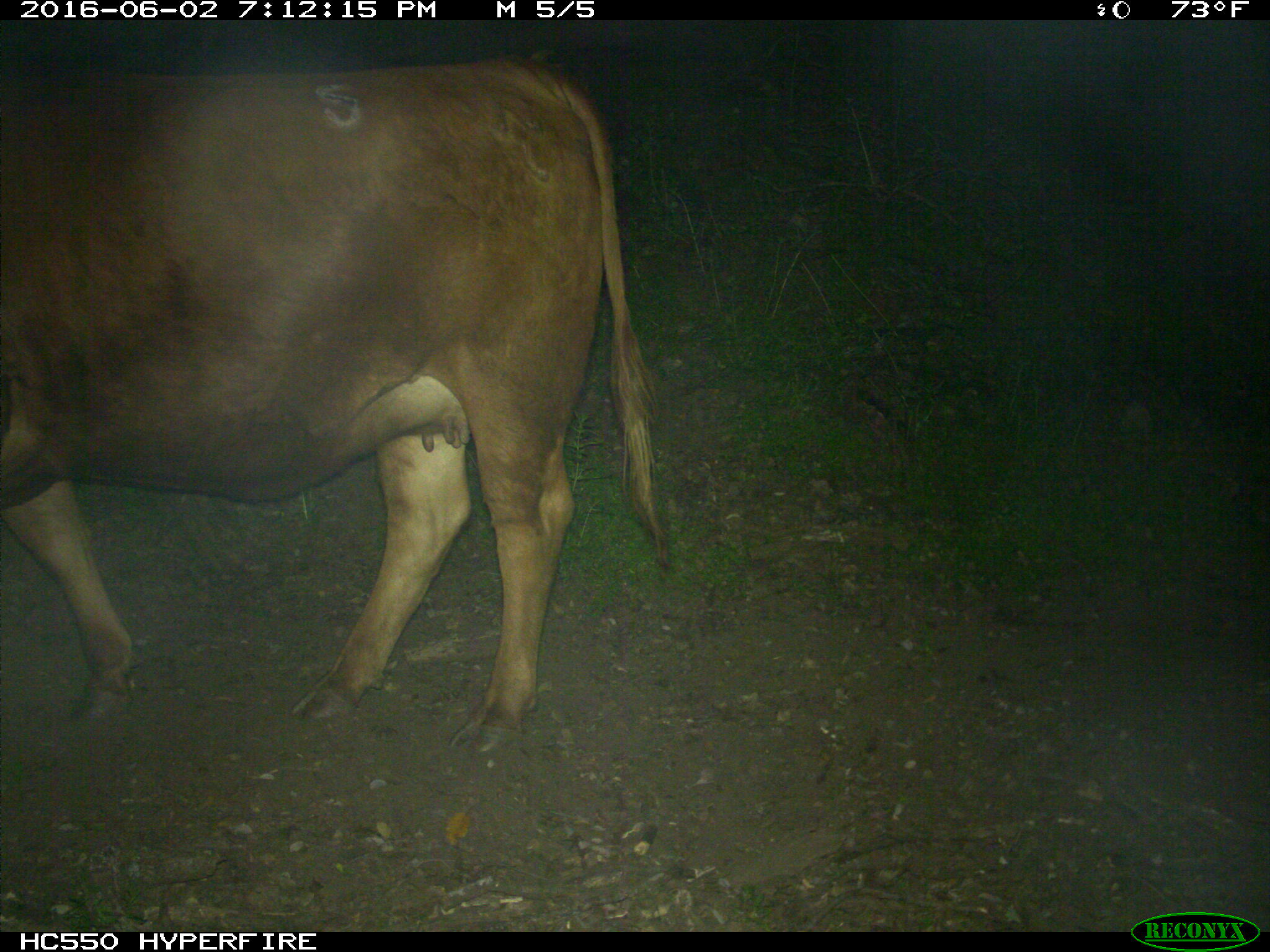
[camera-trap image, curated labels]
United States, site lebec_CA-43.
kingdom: Animalia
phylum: Chordata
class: Mammalia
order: Artiodactyla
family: Bovidae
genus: Bos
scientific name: Bos taurus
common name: domestic cow